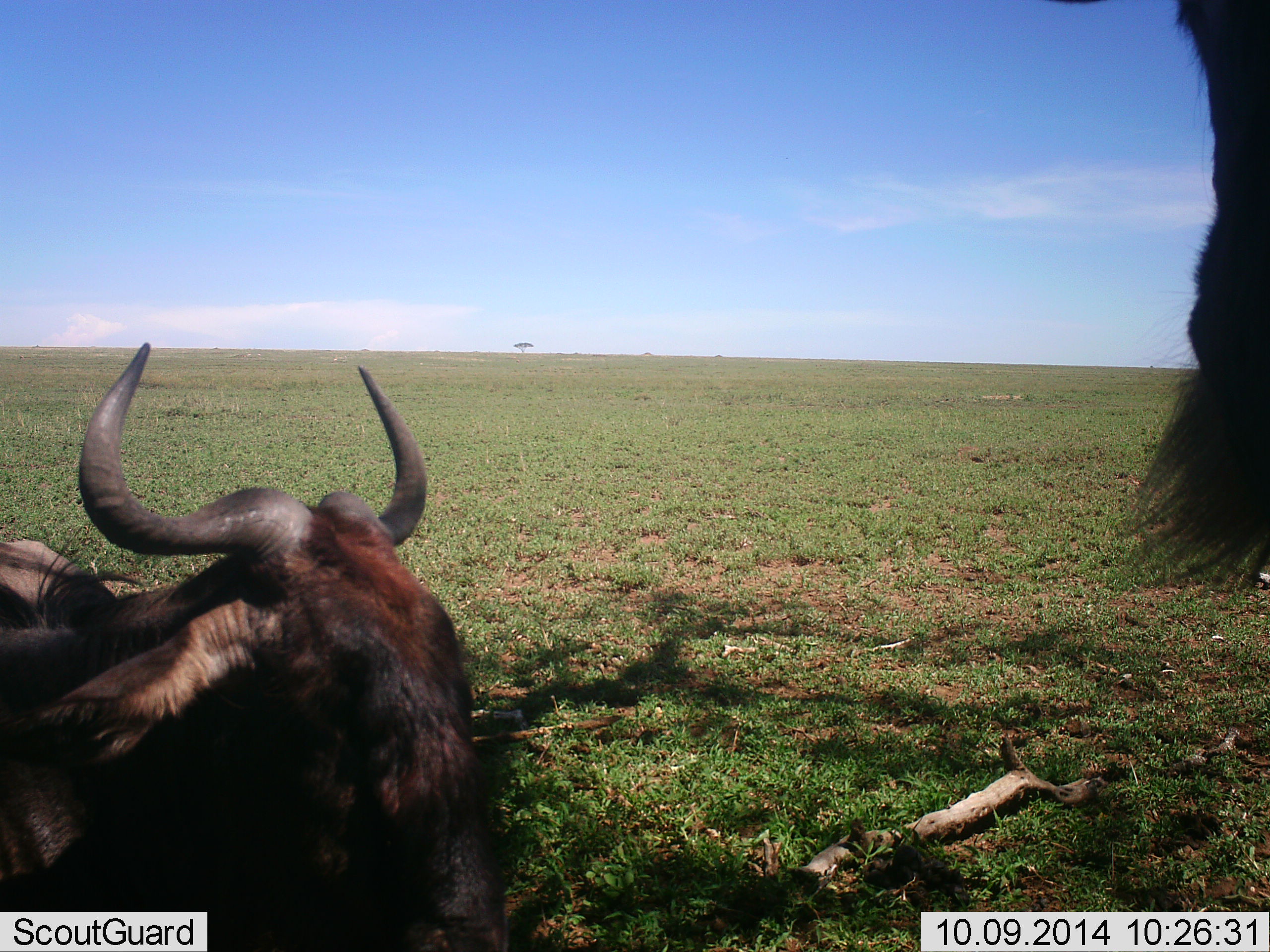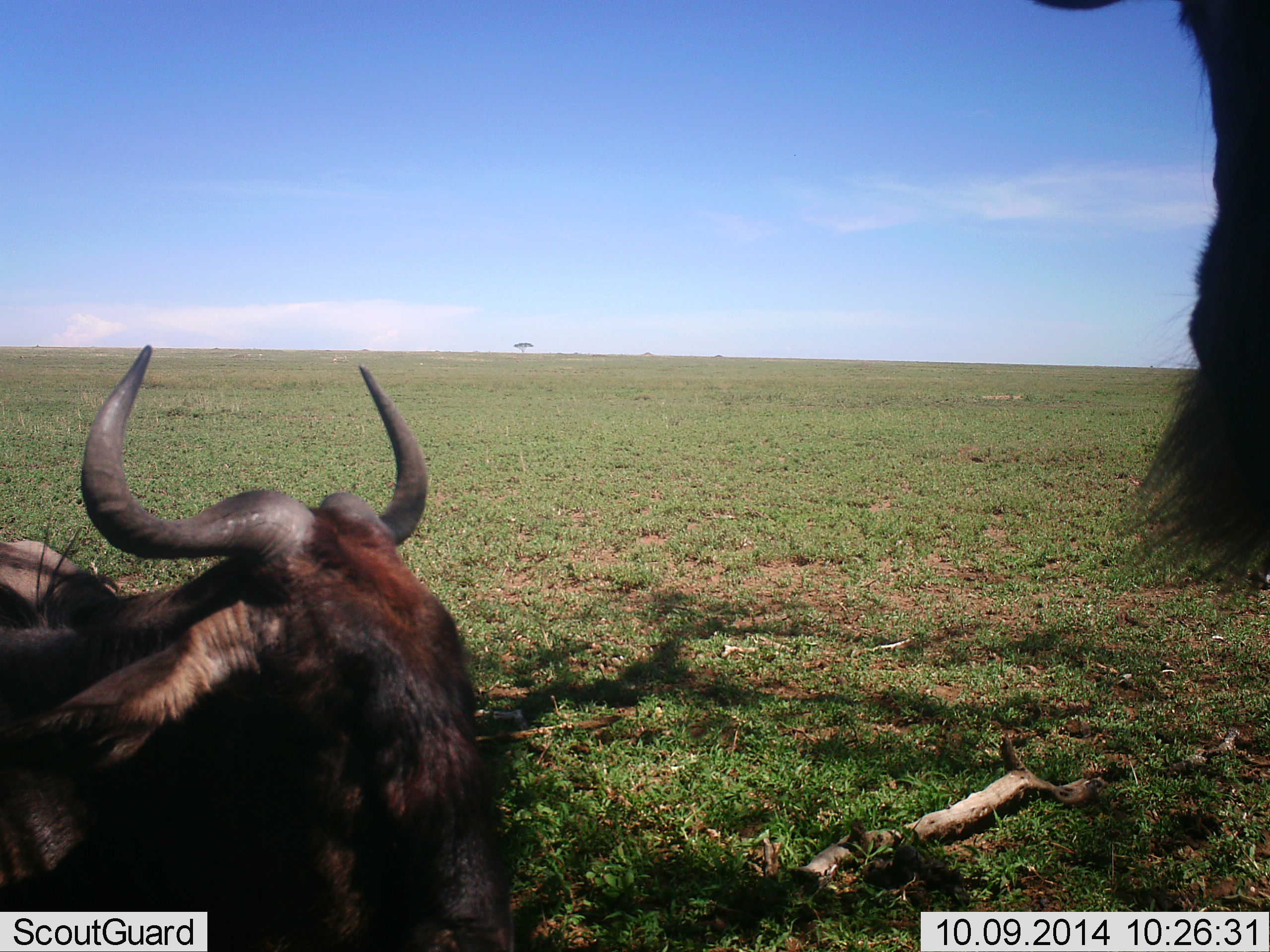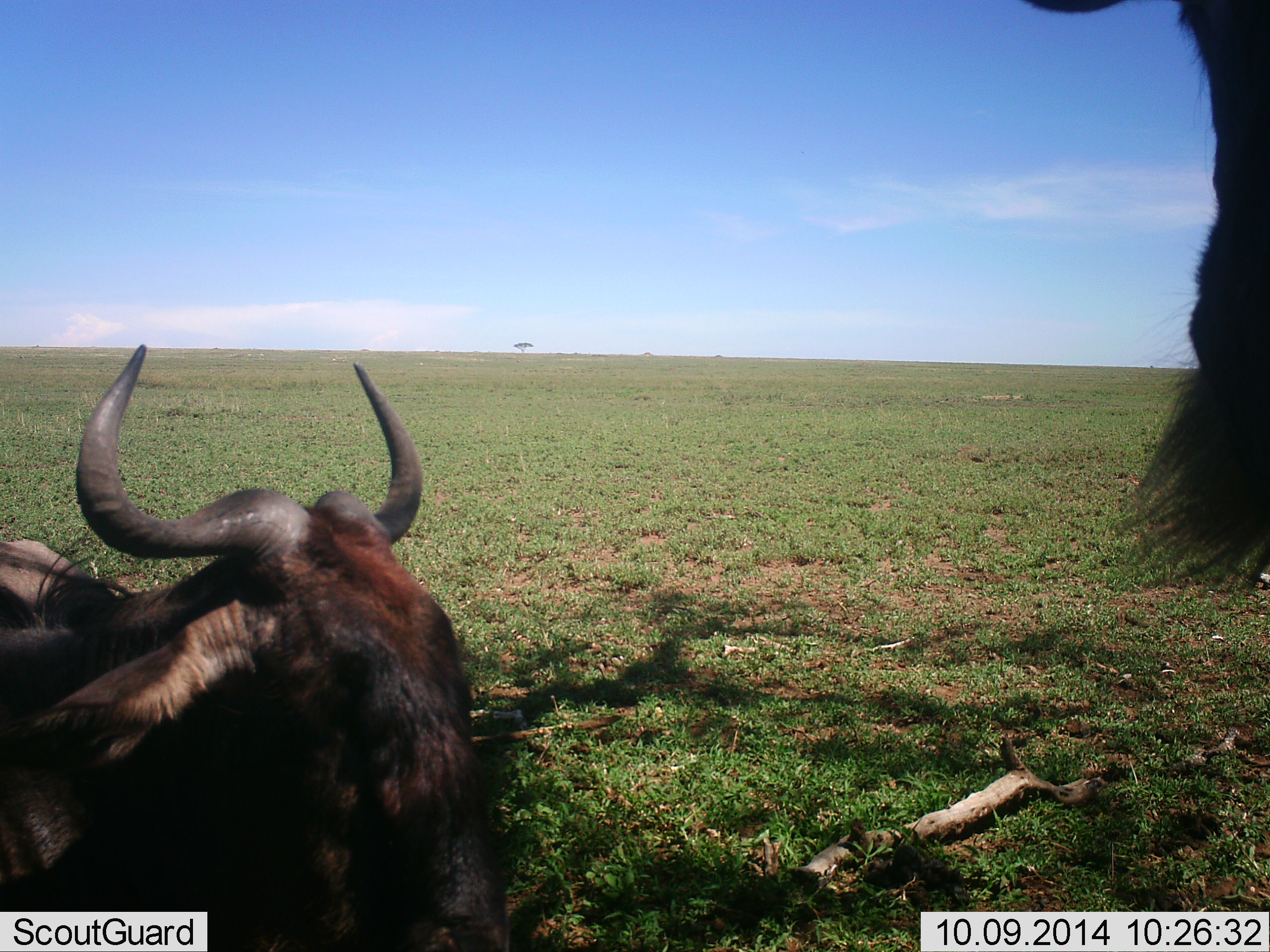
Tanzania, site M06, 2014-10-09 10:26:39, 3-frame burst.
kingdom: Animalia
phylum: Chordata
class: Mammalia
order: Artiodactyla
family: Bovidae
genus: Connochaetes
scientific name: Connochaetes taurinus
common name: blue wildebeest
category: wildebeest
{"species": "wildebeest (blue wildebeest) (Connochaetes taurinus)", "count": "2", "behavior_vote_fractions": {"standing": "60%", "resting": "100%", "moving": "0%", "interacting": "0%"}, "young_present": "0%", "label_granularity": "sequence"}